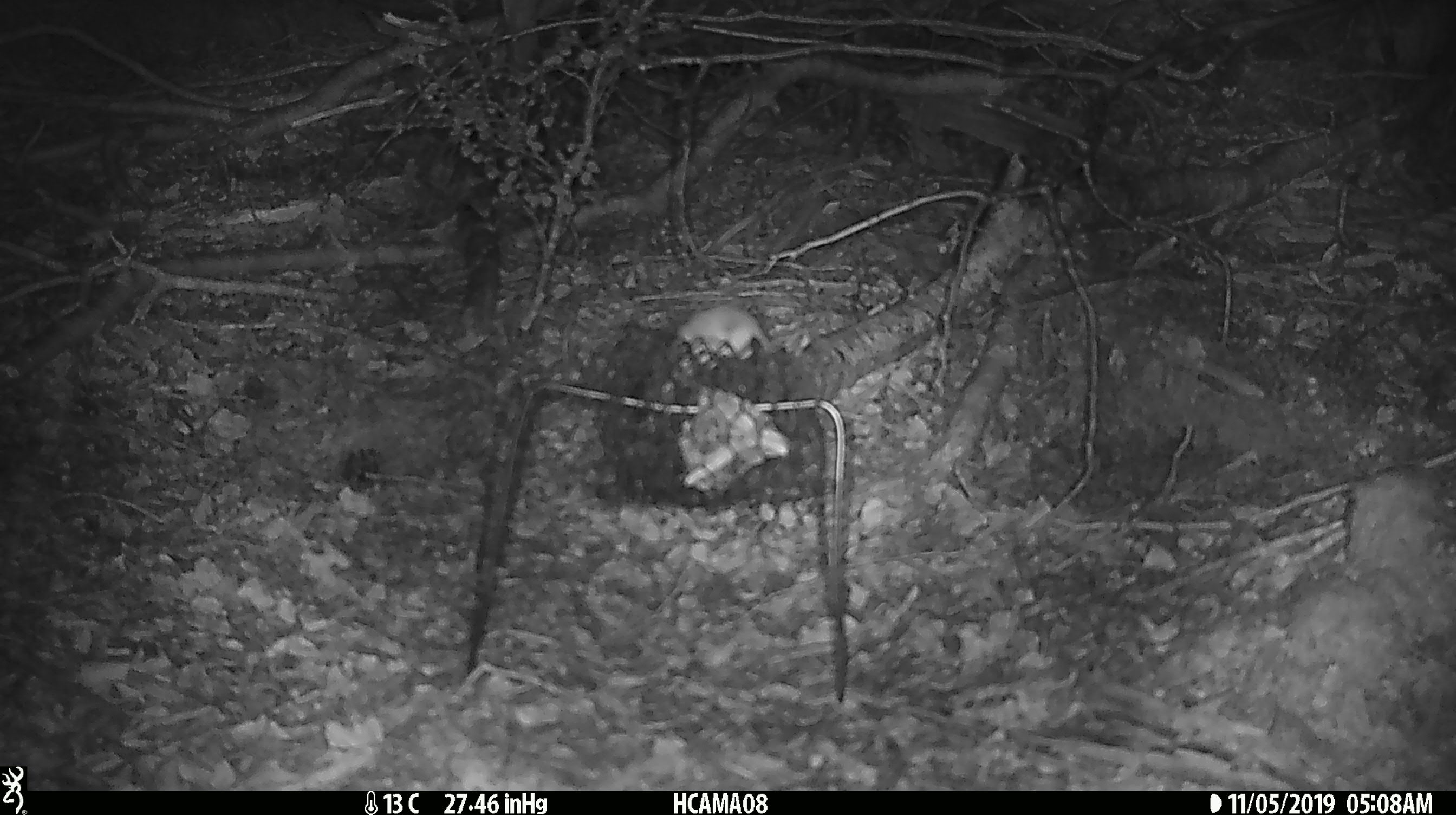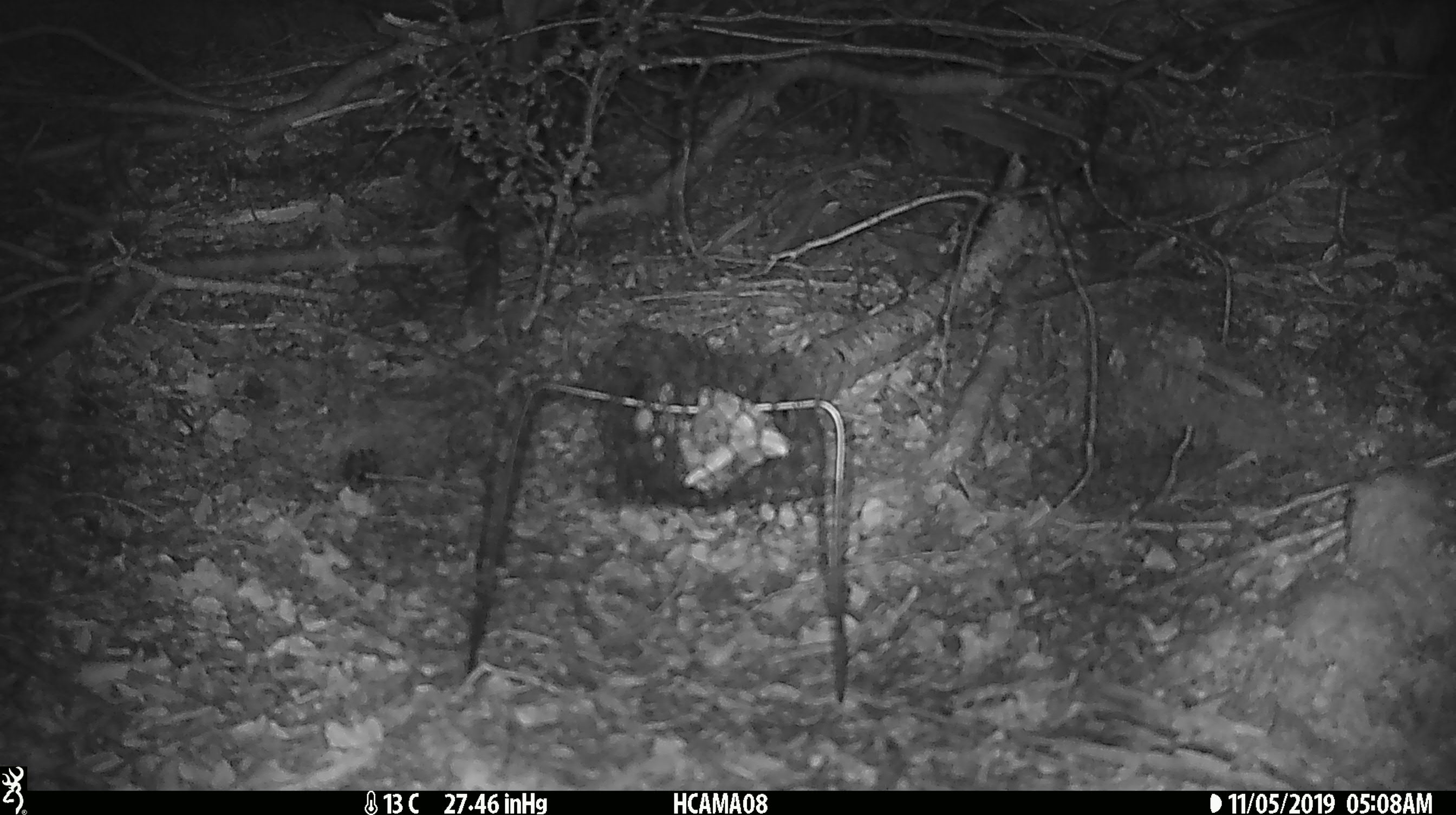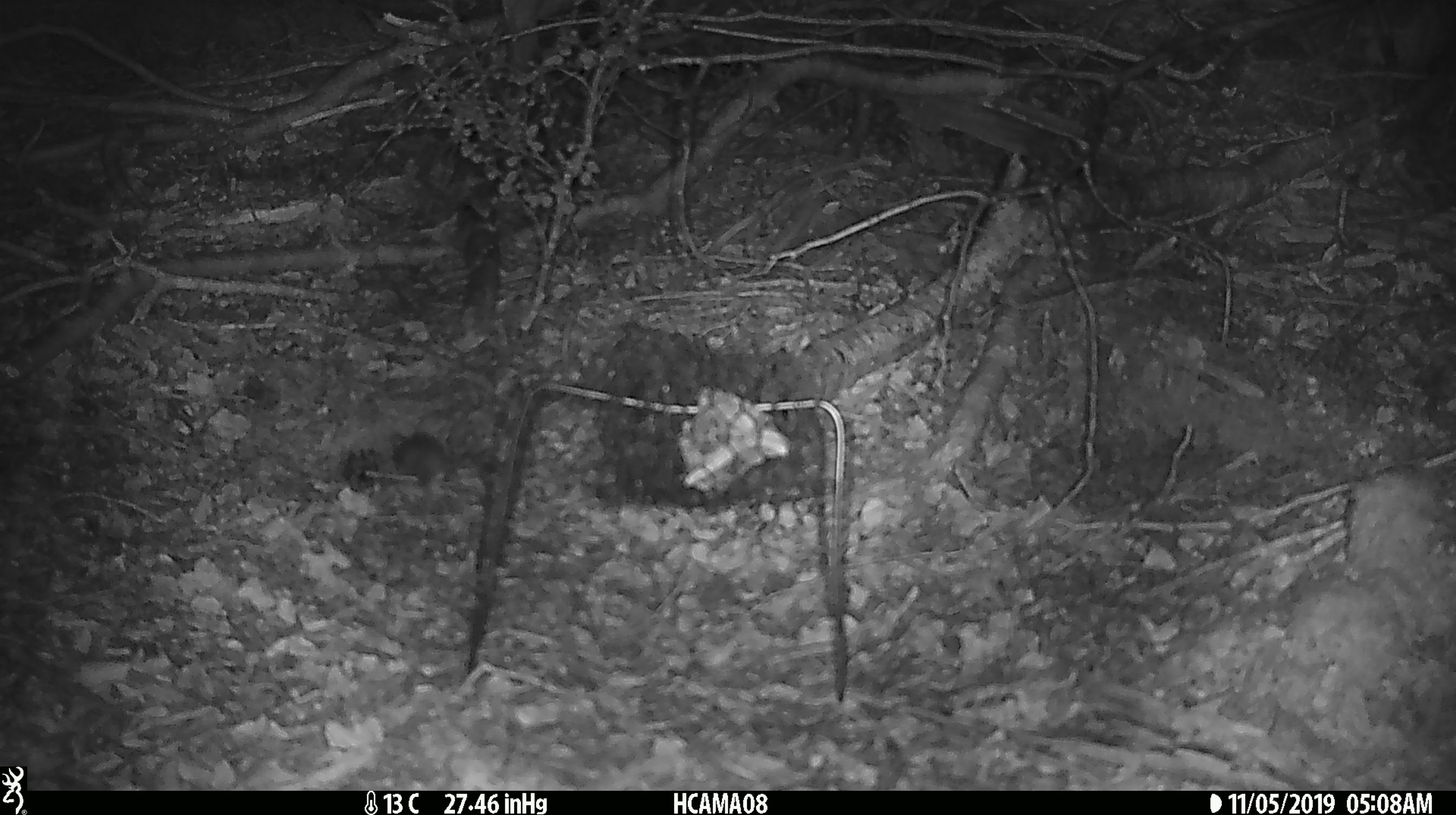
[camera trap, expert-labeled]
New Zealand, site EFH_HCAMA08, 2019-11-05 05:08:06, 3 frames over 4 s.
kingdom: Animalia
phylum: Chordata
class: Mammalia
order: Rodentia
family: Muridae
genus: Mus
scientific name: Mus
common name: mouse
Mouse (Mus).